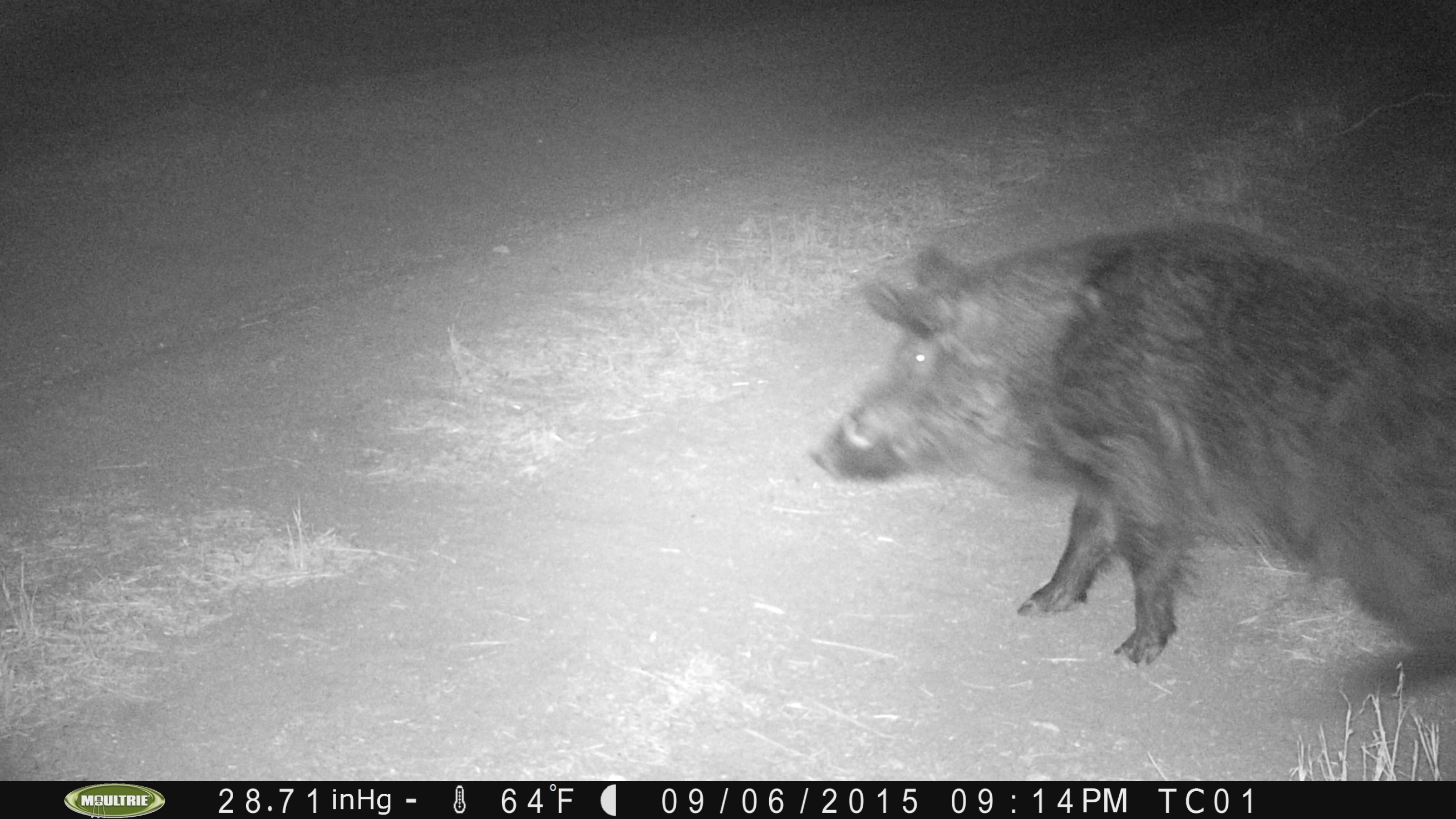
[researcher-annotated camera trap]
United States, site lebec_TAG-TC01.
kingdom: Animalia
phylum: Chordata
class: Mammalia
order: Artiodactyla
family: Suidae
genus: Sus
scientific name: Sus scrofa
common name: wild boar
Sus scrofa (wild boar).